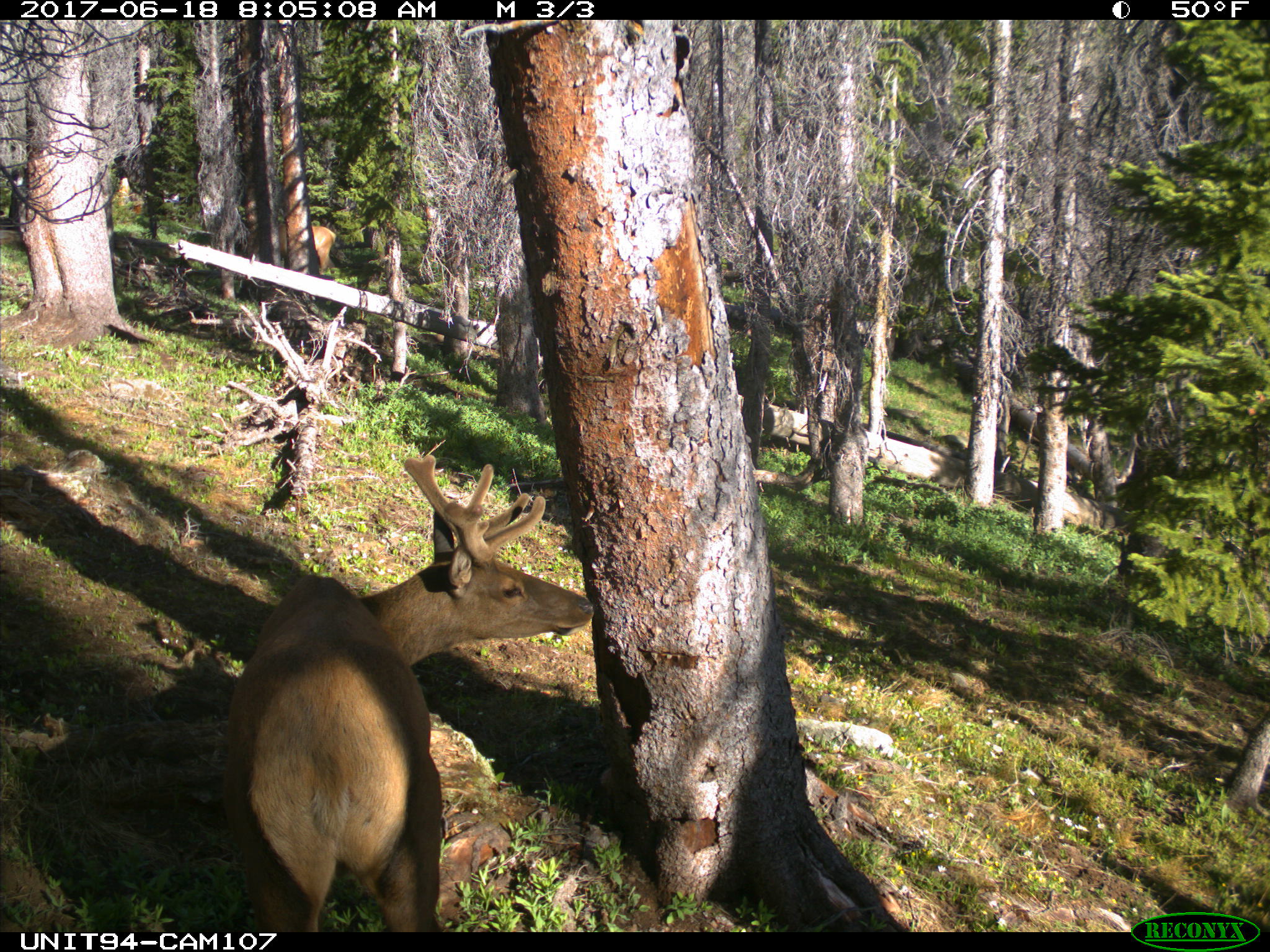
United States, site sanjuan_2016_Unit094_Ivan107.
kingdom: Animalia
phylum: Chordata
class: Mammalia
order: Artiodactyla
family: Cervidae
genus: Cervus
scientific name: Cervus elaphus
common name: red deer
Cervus elaphus (red deer).